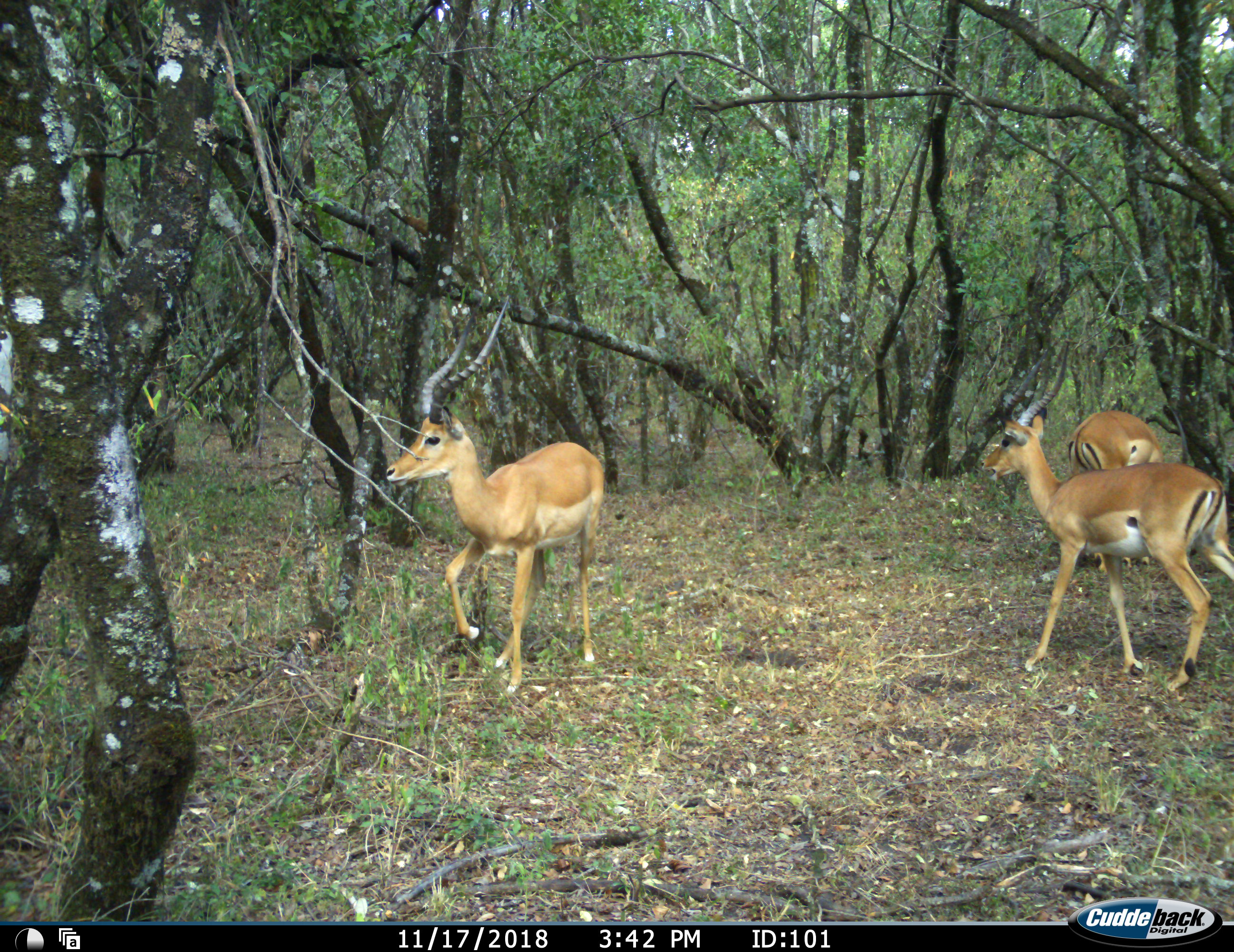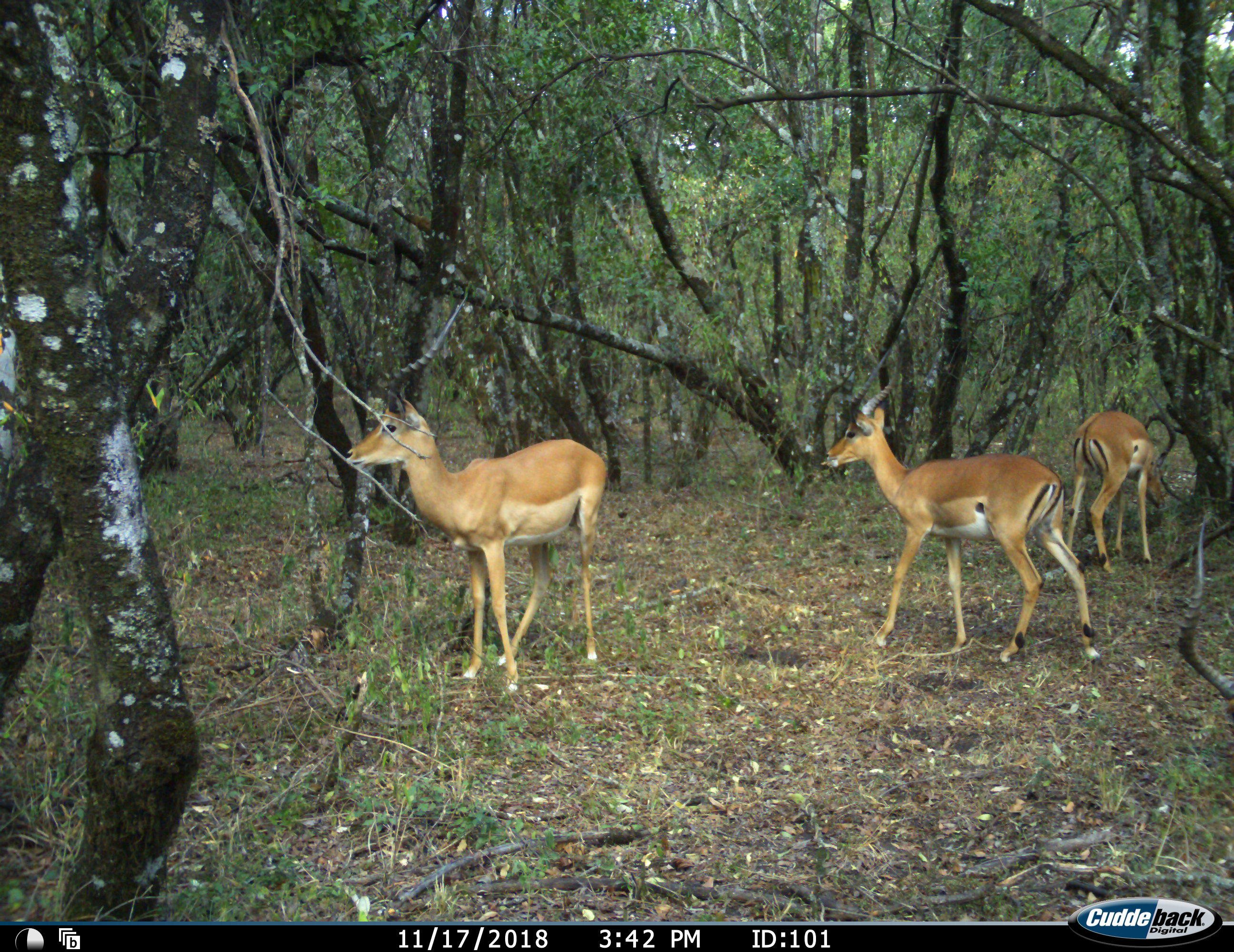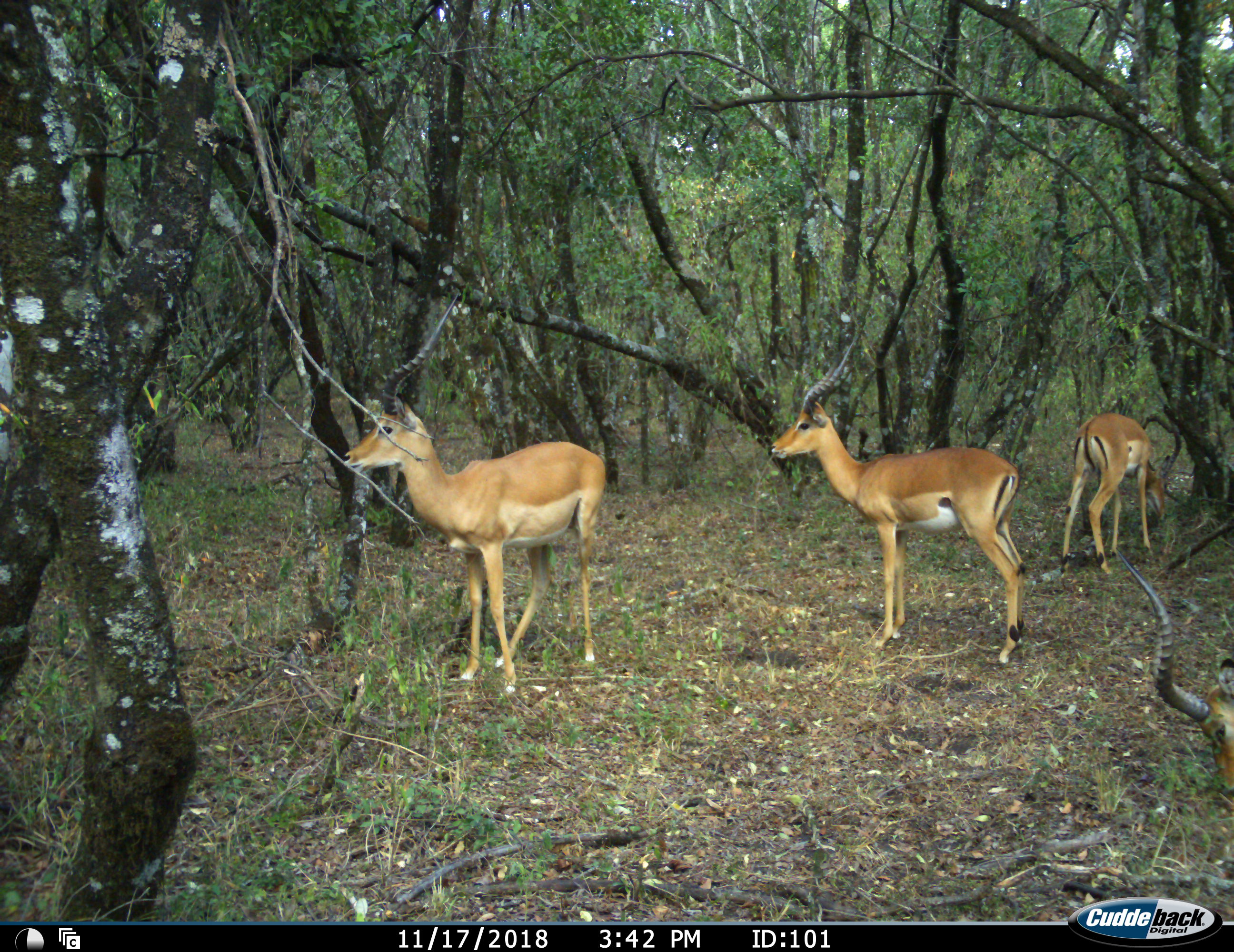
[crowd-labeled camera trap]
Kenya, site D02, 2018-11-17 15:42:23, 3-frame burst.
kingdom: Animalia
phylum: Chordata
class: Mammalia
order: Artiodactyla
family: Bovidae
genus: Aepyceros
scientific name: Aepyceros melampus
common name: impala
Impala (Aepyceros melampus), count 4. Behavior (volunteer vote fractions): standing 56%, resting 0%, moving 89%, interacting 0%. Young present (vote fraction): 0%. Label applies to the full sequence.